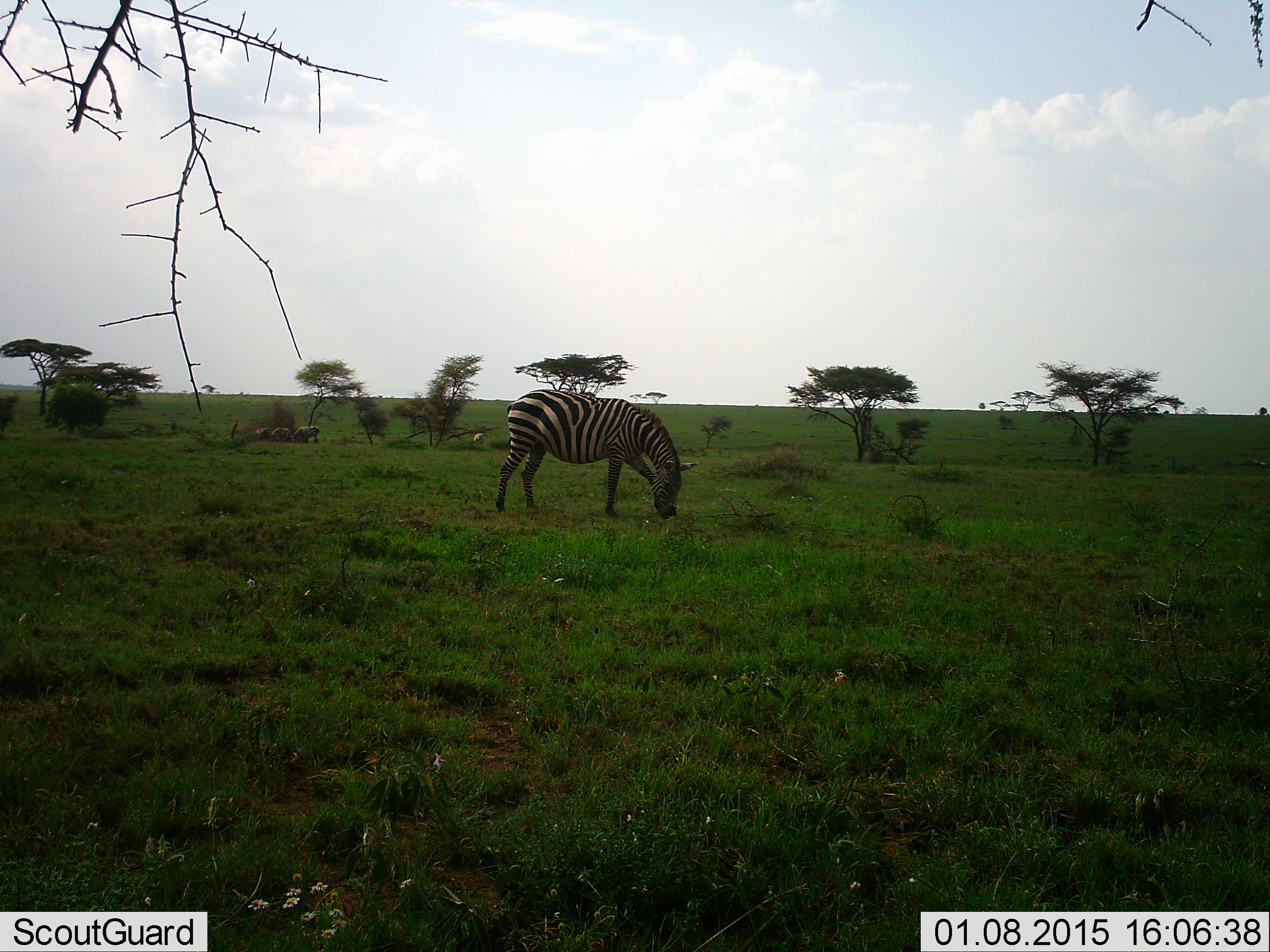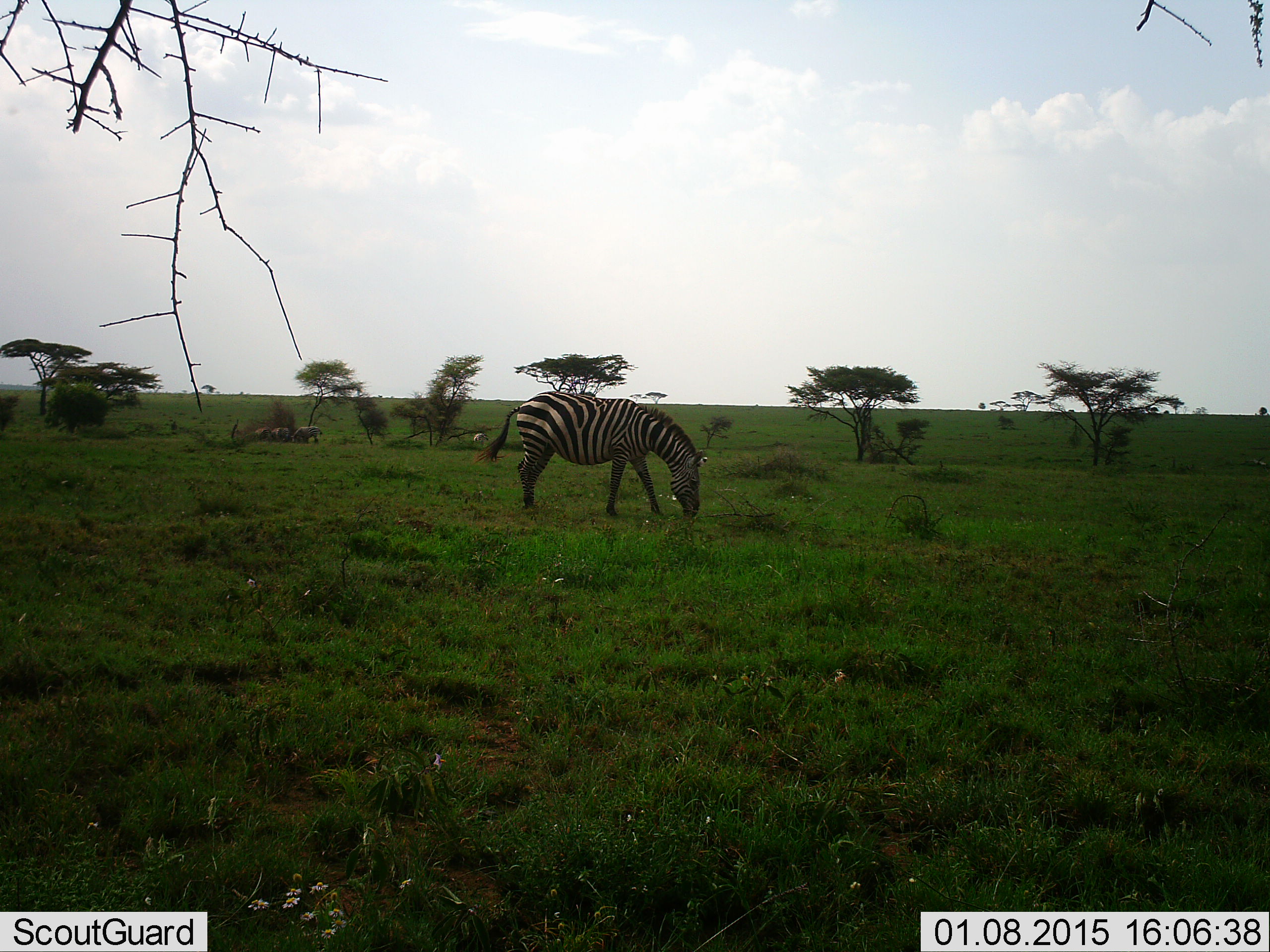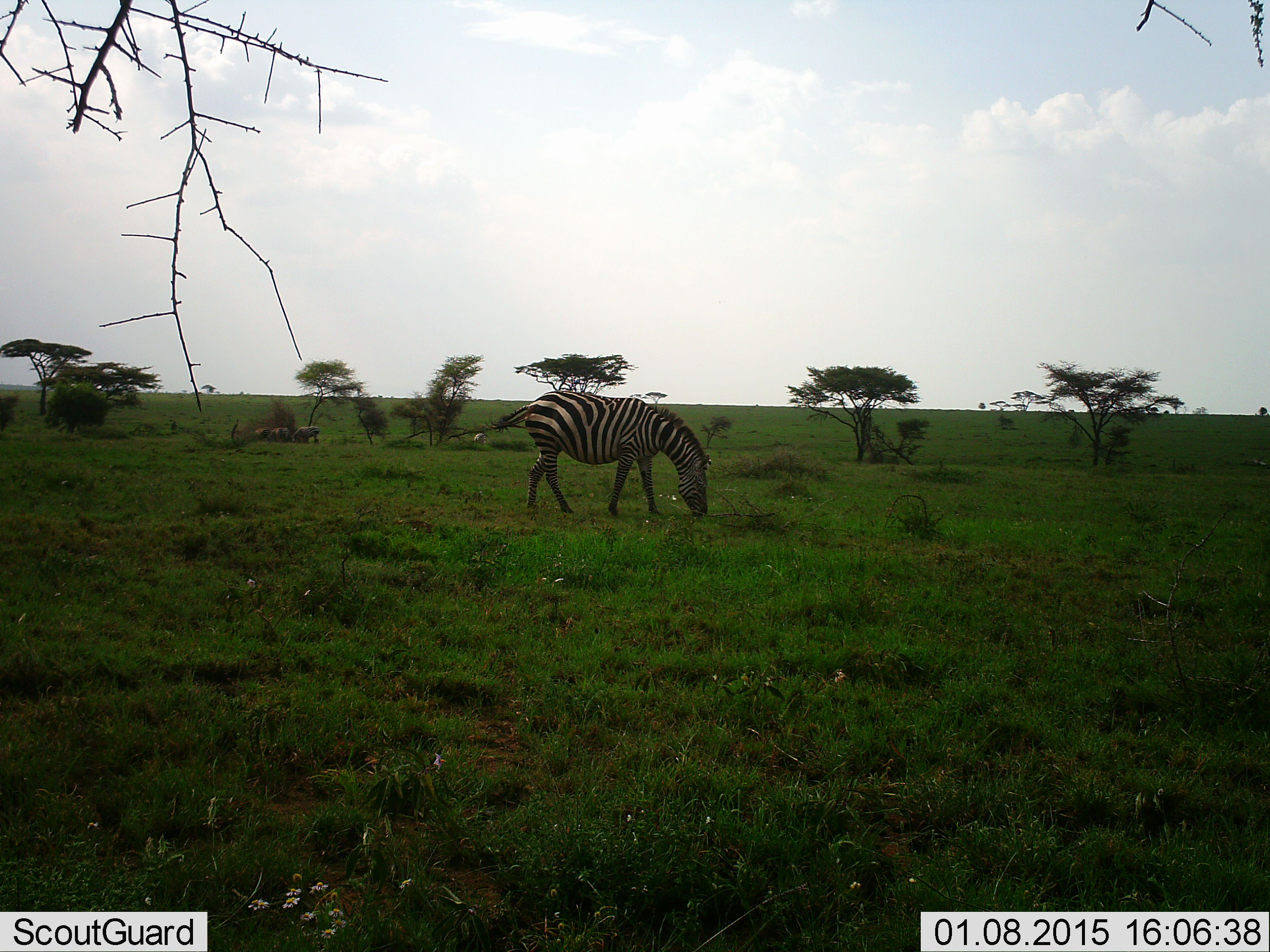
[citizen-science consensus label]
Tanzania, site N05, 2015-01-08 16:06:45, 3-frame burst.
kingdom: Animalia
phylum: Chordata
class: Mammalia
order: Perissodactyla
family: Equidae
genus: Equus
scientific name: Equus quagga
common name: plains zebra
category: zebra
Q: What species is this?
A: Zebra (plains zebra) (Equus quagga).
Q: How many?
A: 1.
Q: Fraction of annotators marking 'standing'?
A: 20%.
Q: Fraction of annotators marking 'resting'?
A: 0%.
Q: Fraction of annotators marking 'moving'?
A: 30%.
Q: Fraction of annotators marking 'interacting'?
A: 0%.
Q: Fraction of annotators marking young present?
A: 0%.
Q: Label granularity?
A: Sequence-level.